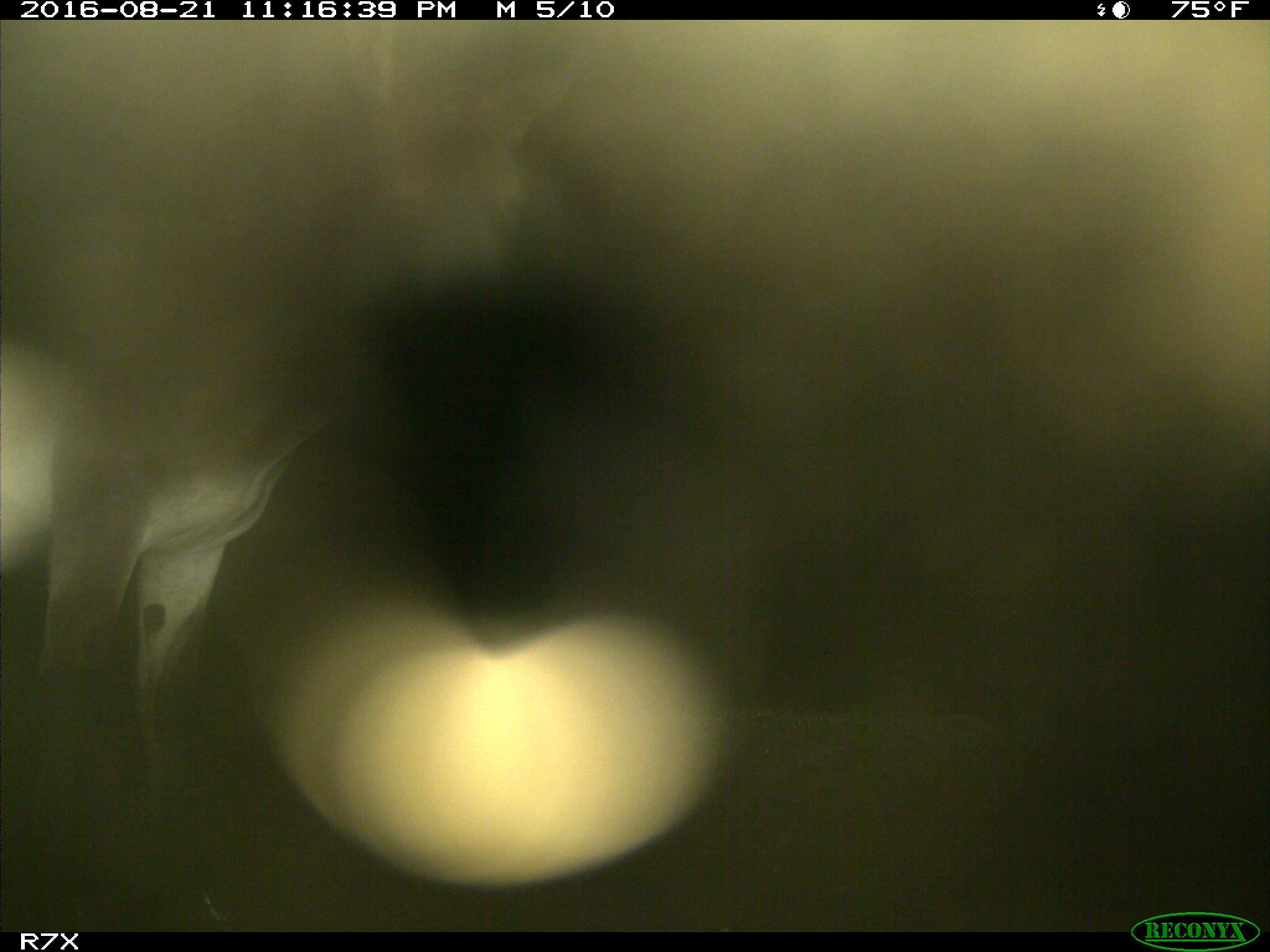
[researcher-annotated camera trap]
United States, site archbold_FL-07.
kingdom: Animalia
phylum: Chordata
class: Mammalia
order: Perissodactyla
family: Equidae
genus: Equus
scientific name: Equus africanus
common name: african wild ass